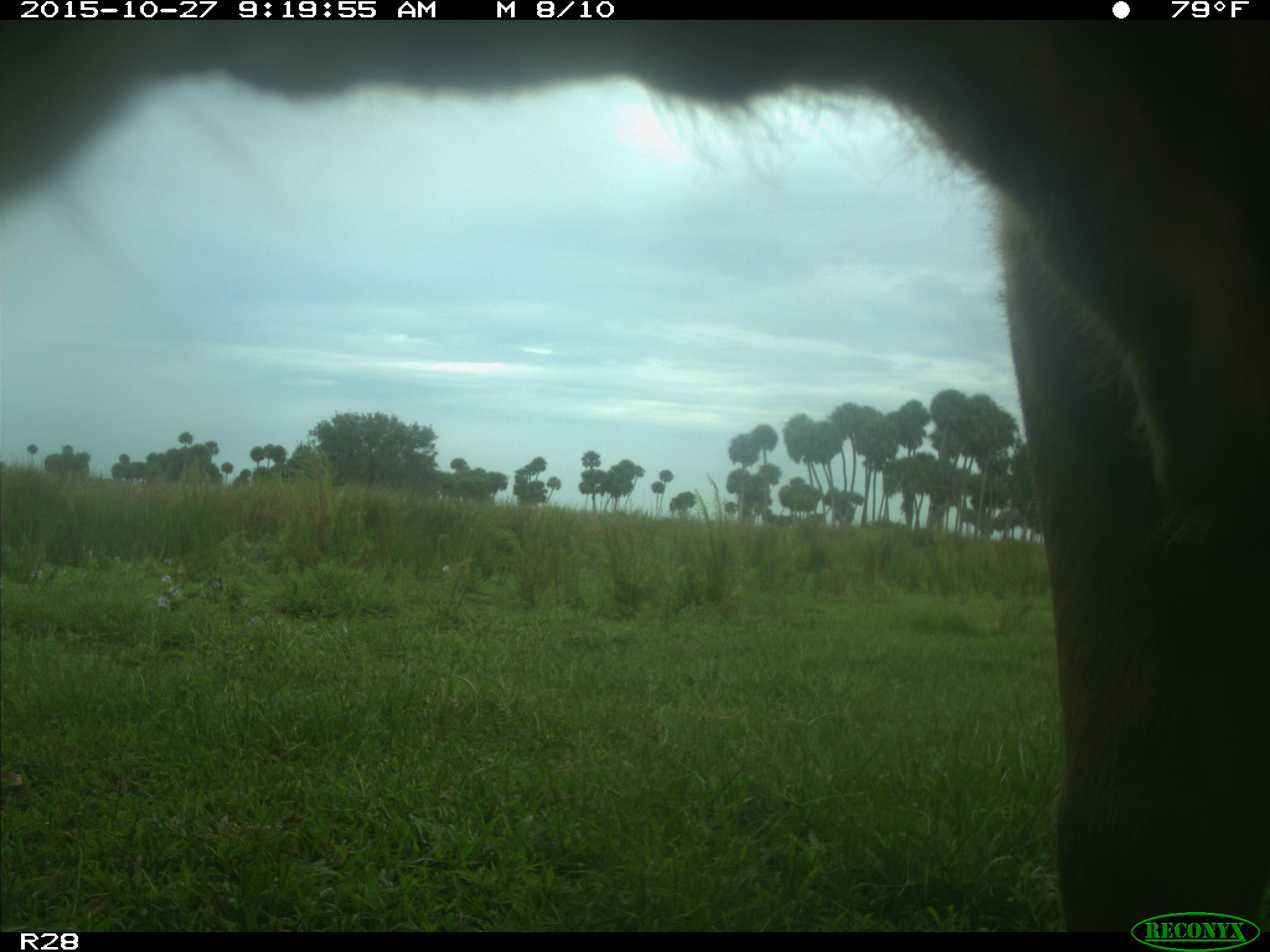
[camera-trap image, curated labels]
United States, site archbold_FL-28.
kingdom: Animalia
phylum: Chordata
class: Mammalia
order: Artiodactyla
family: Bovidae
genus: Bos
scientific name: Bos taurus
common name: domestic cow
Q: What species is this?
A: Bos taurus (domestic cow).